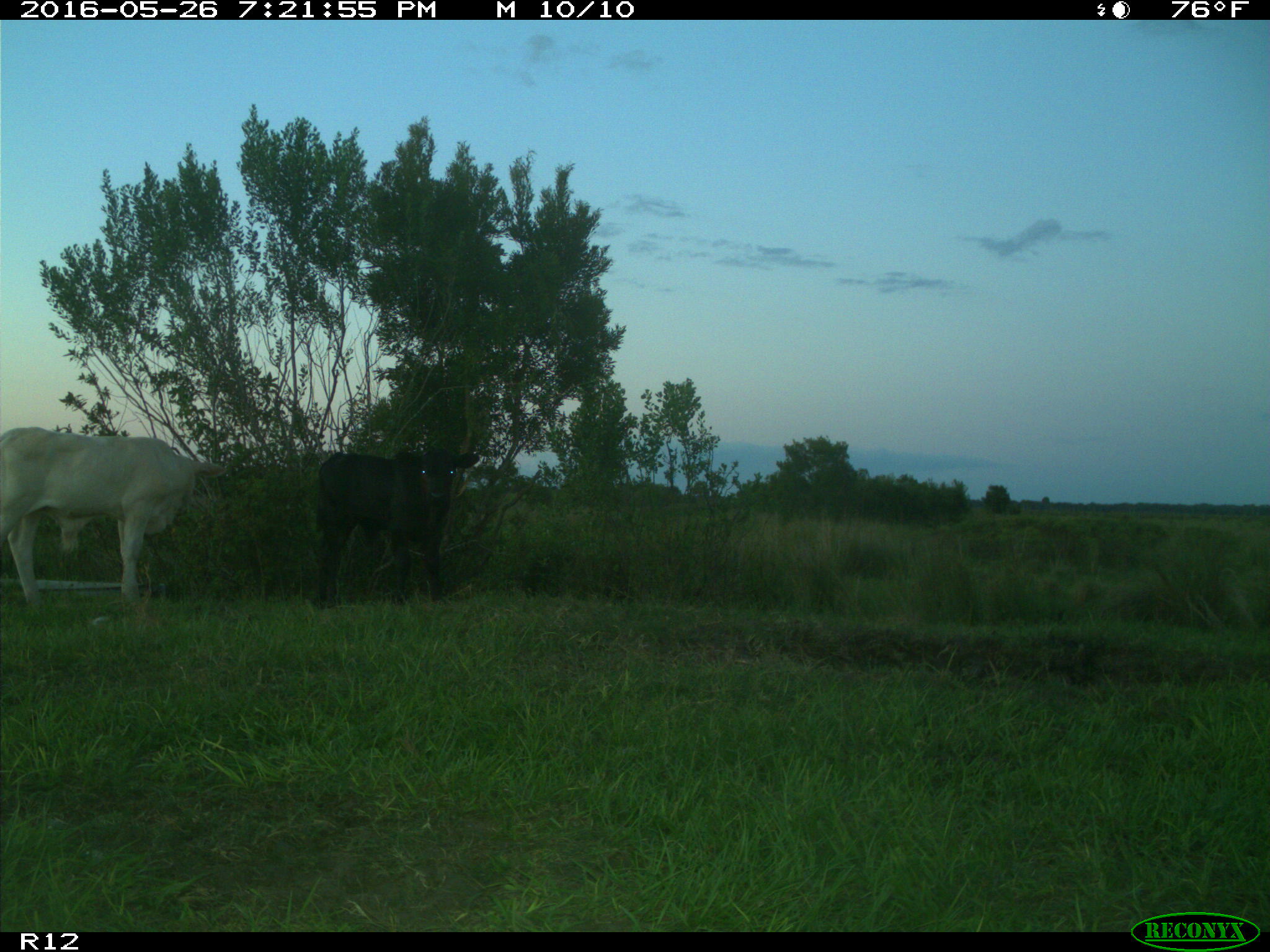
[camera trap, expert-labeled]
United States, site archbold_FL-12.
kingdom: Animalia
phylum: Chordata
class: Mammalia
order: Artiodactyla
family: Bovidae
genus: Bos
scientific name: Bos taurus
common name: domestic cow